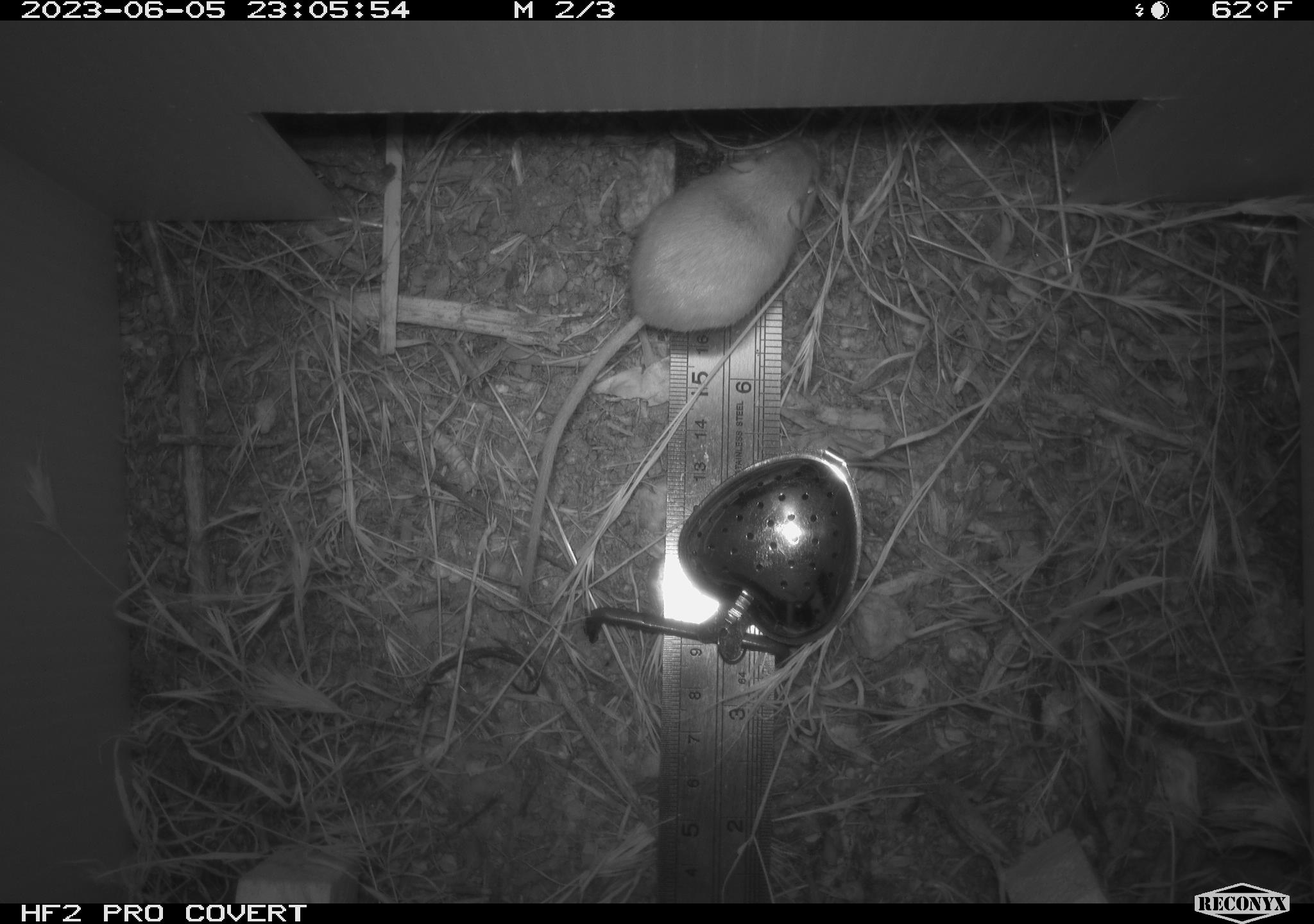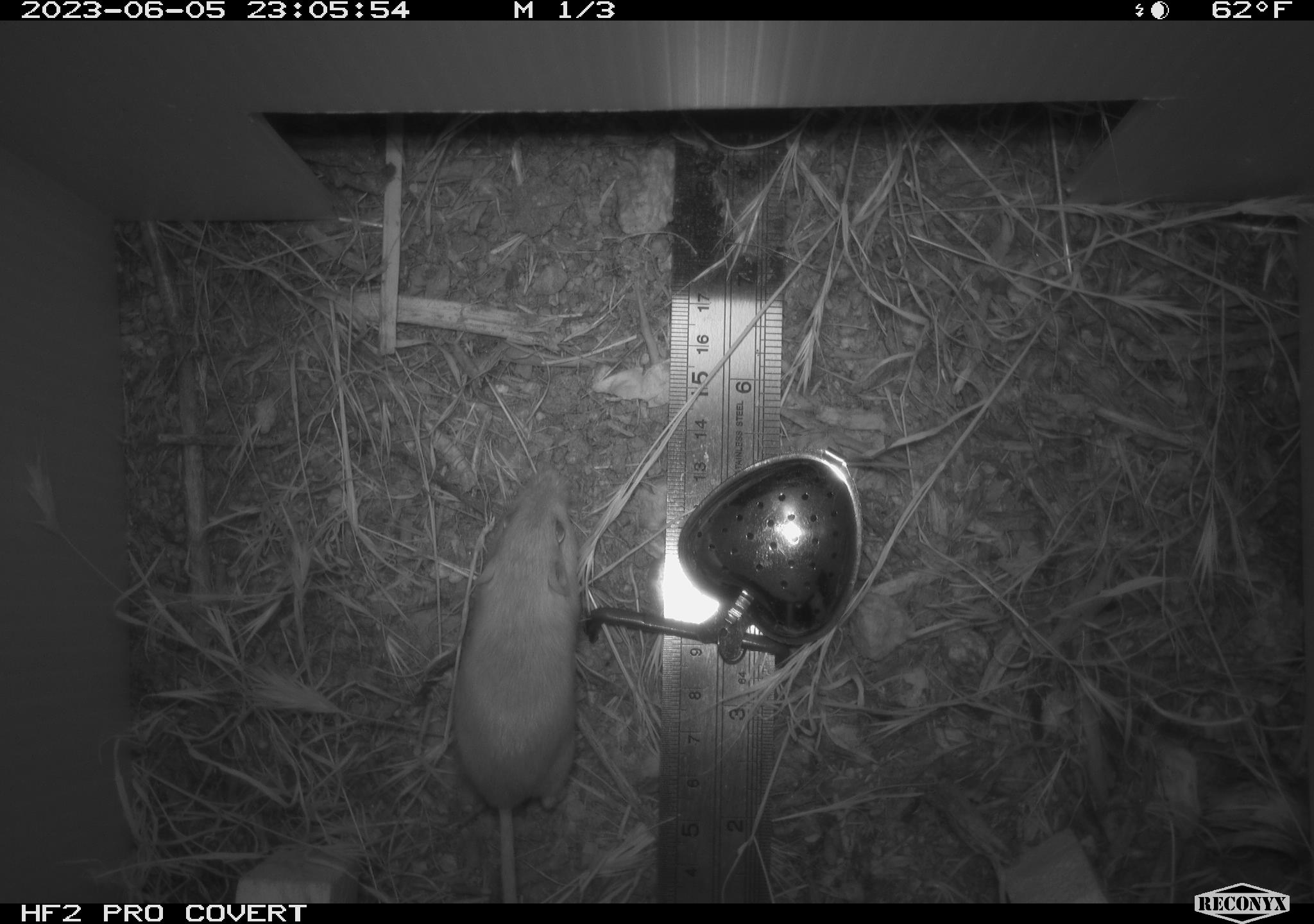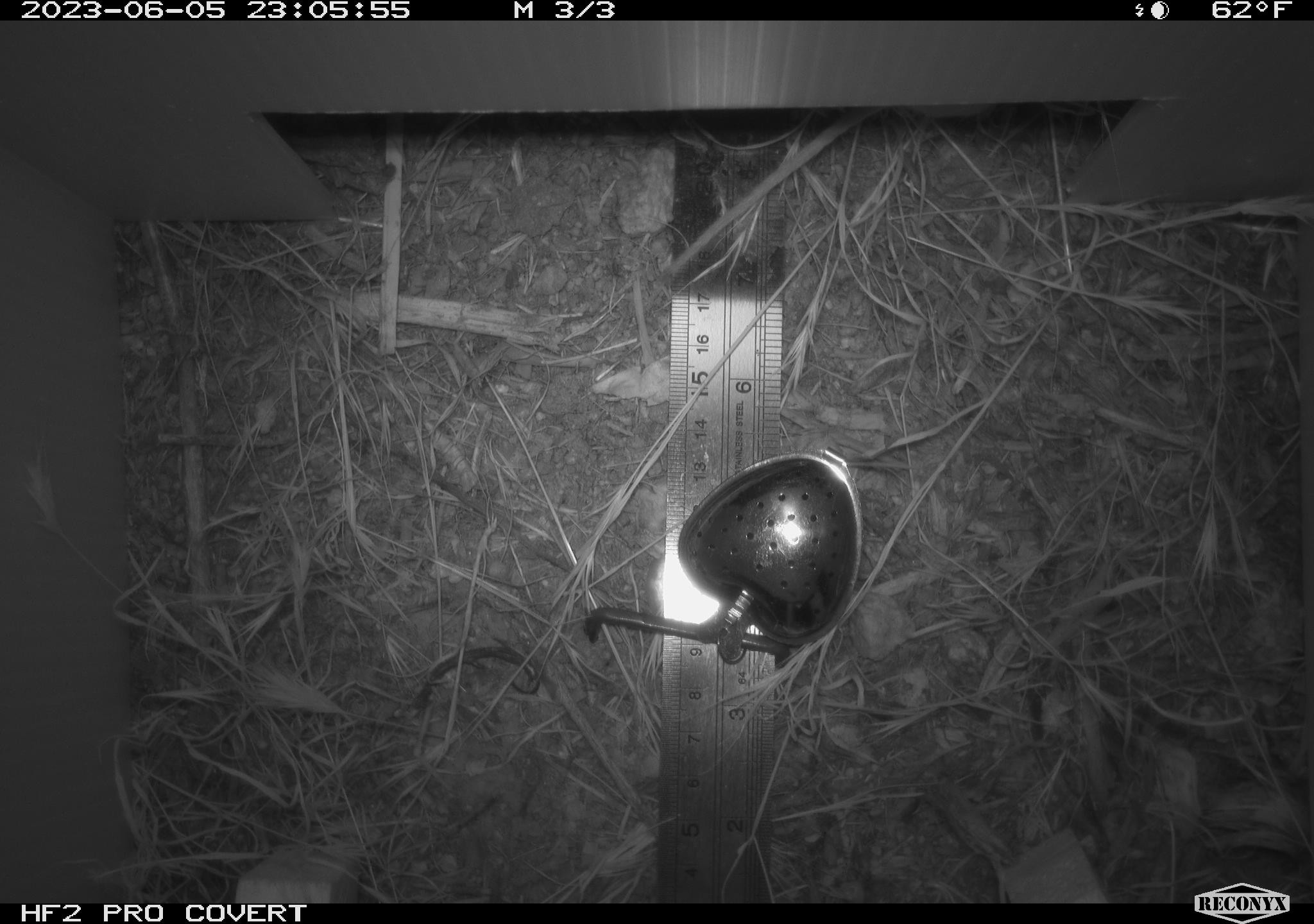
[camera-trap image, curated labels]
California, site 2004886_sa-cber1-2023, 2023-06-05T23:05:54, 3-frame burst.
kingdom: Animalia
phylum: Chordata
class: Mammalia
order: Rodentia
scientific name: Rodentia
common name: mouse species